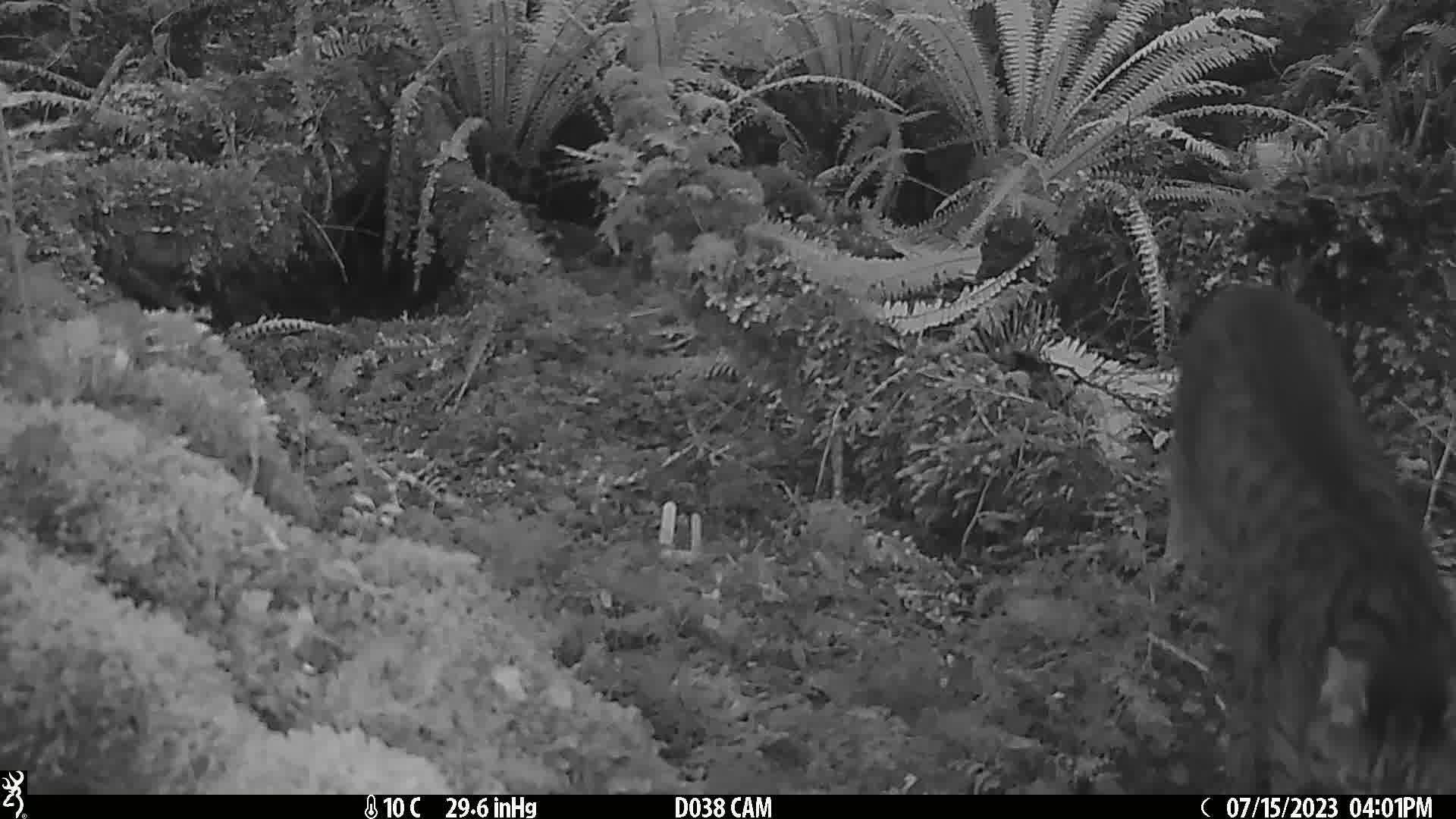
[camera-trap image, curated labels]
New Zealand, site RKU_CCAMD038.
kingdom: Animalia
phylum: Chordata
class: Mammalia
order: Carnivora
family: Felidae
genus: Felis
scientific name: Felis catus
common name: domestic cat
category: cat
Cat (domestic cat) (Felis catus).